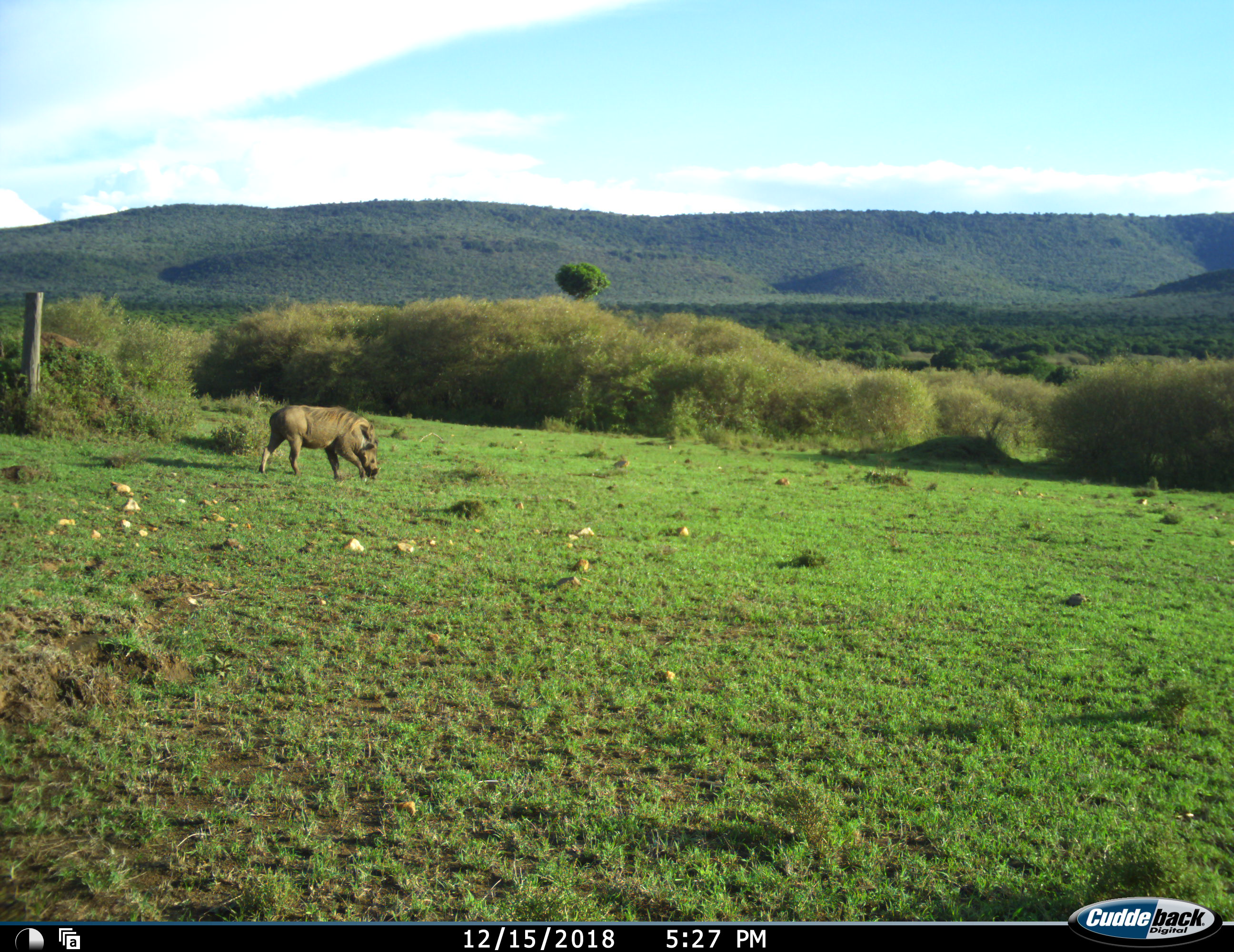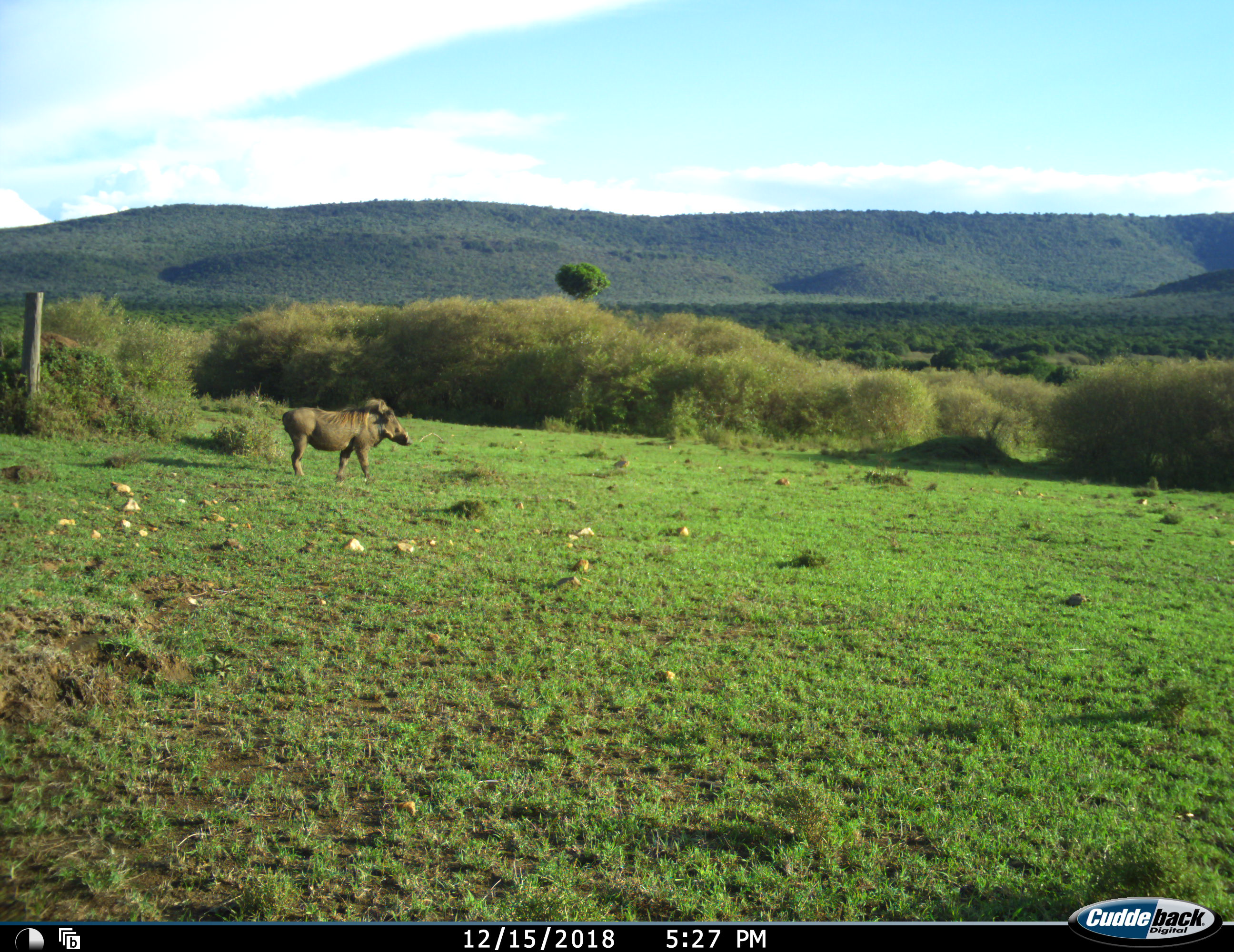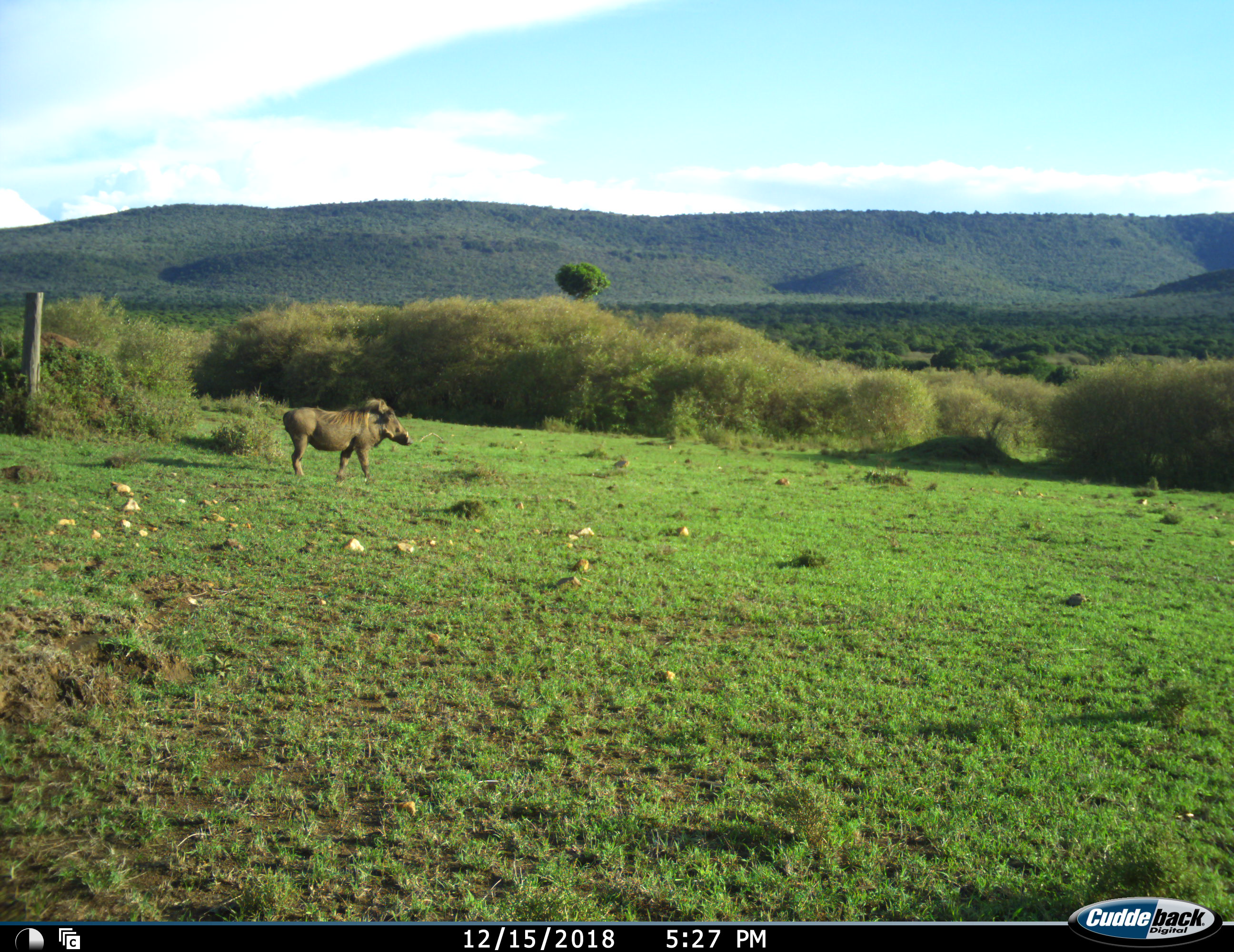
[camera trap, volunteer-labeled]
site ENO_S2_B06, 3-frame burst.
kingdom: Animalia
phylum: Chordata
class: Mammalia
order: Artiodactyla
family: Suidae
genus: Phacochoerus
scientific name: Phacochoerus africanus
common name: warthog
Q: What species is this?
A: Warthog (Phacochoerus africanus).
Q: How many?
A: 1.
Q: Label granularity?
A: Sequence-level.